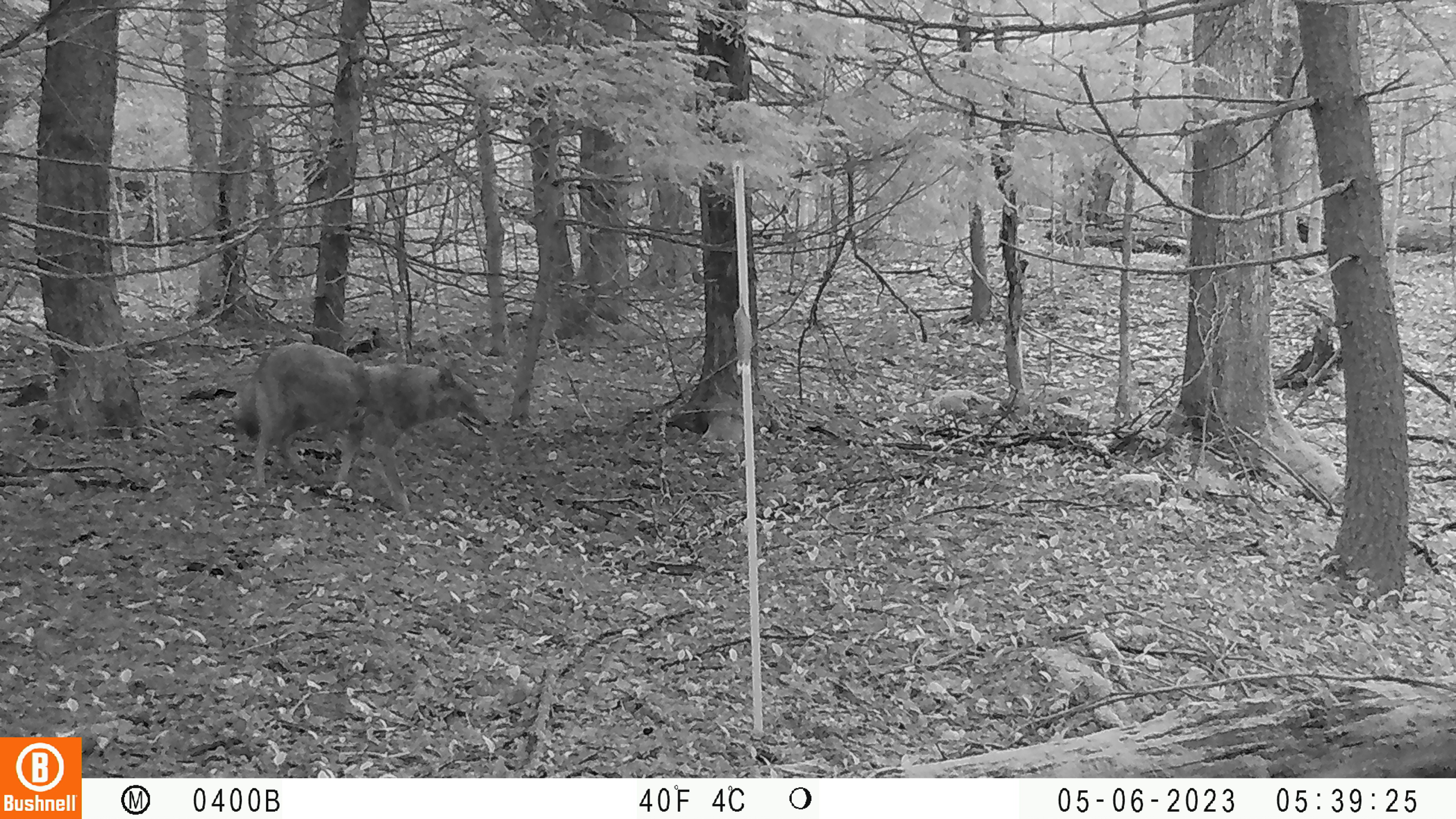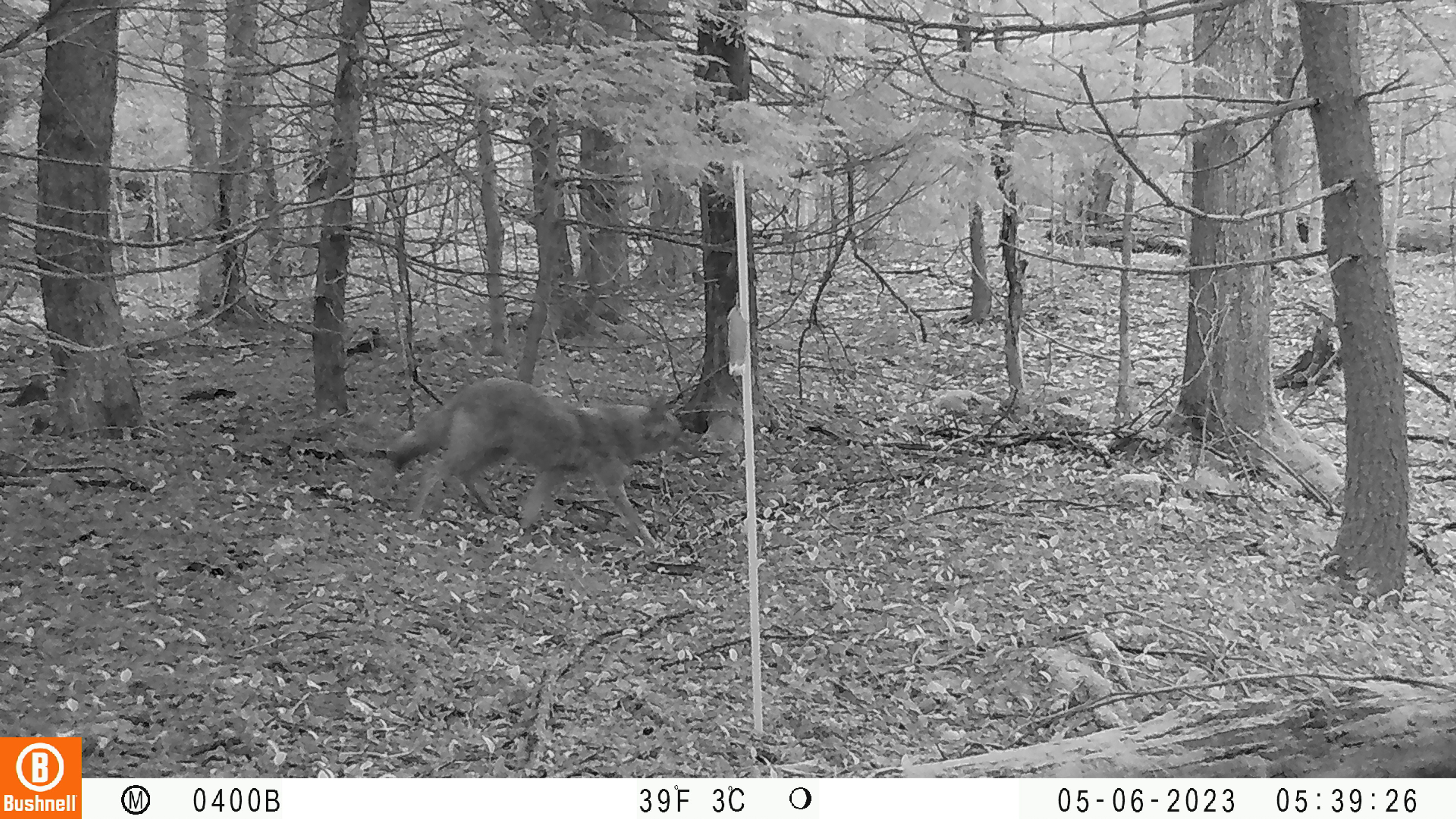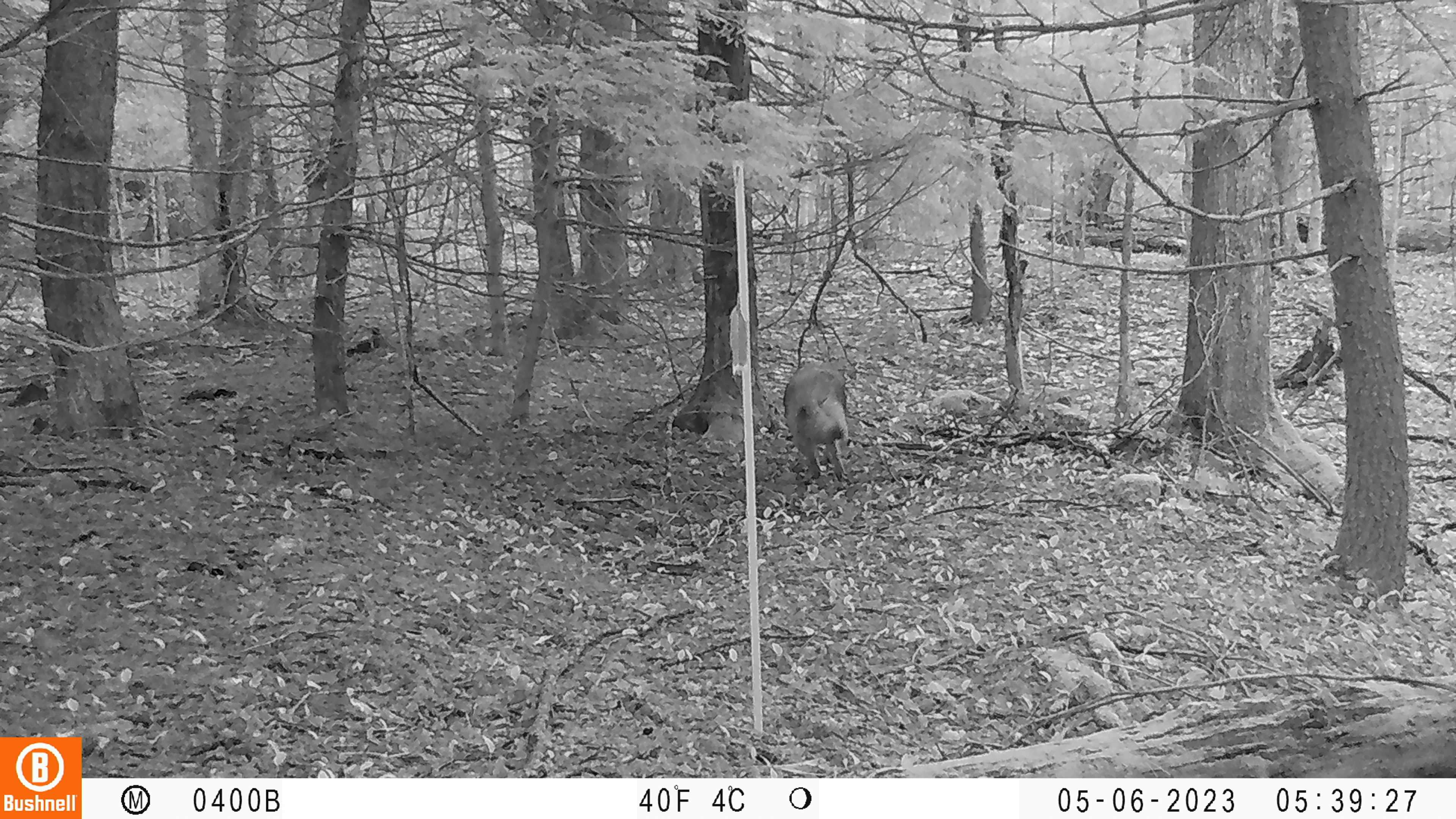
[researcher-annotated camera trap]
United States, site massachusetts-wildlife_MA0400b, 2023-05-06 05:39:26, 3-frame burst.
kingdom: Animalia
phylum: Chordata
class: Mammalia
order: Carnivora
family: Canidae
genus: Canis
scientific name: Canis latrans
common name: coyote